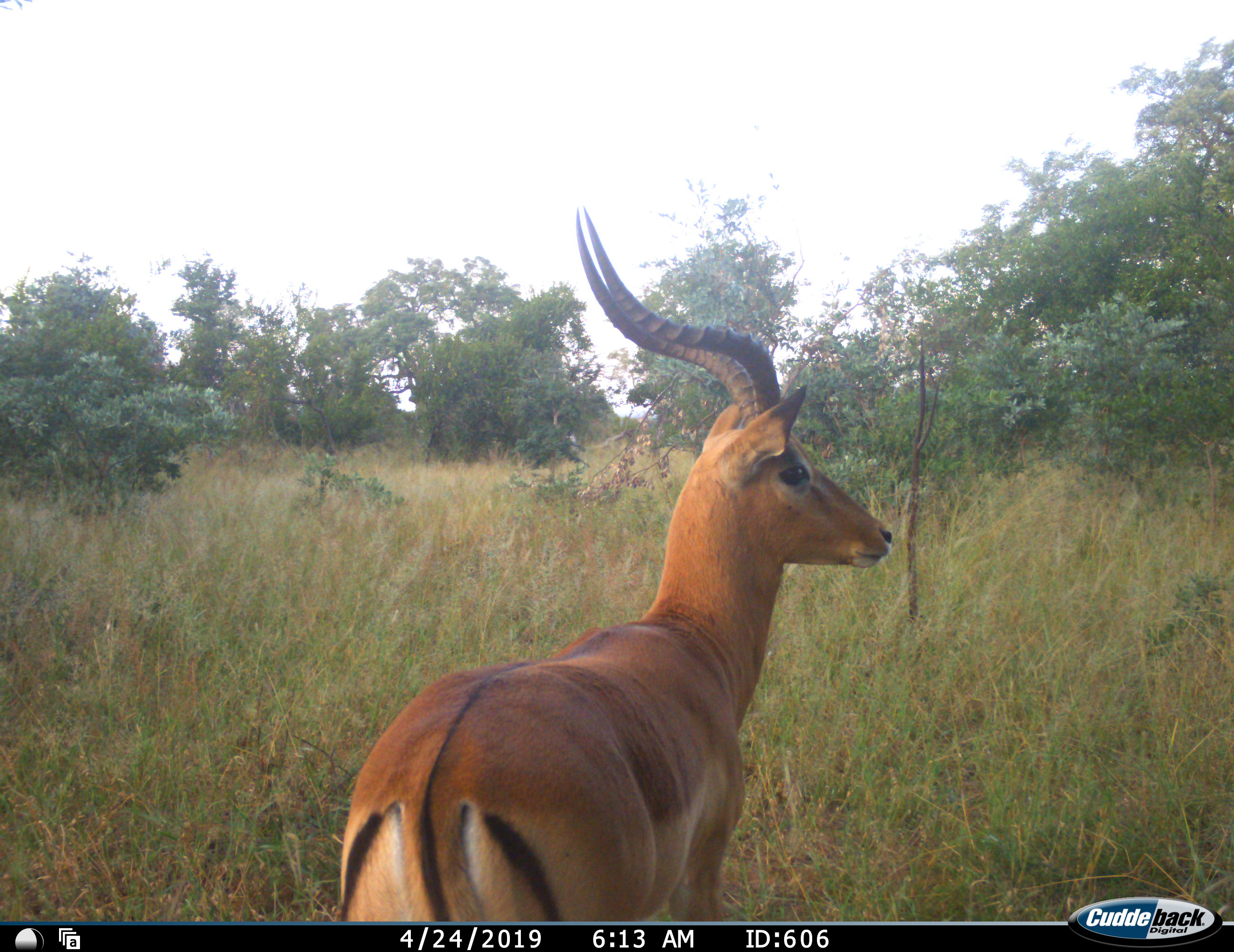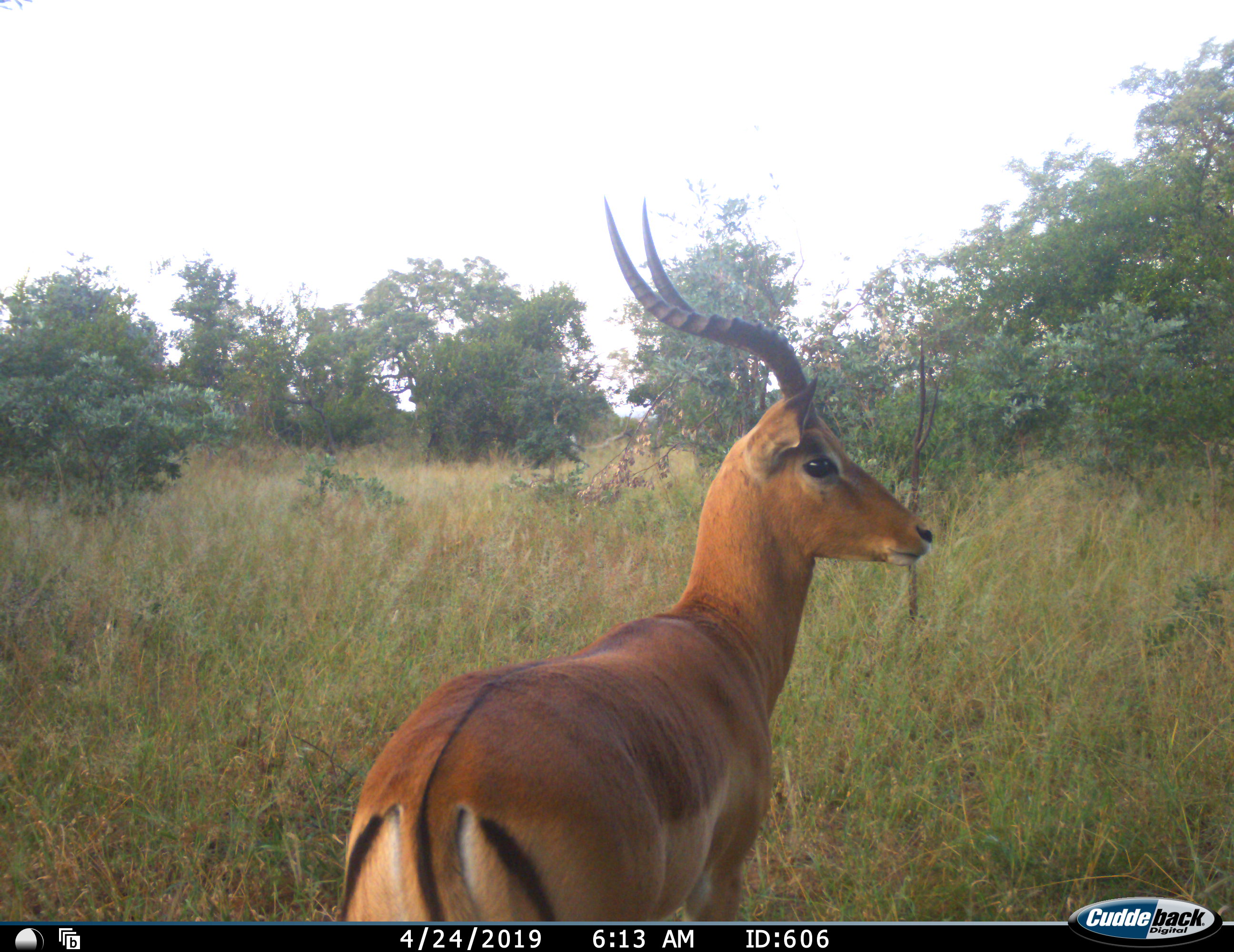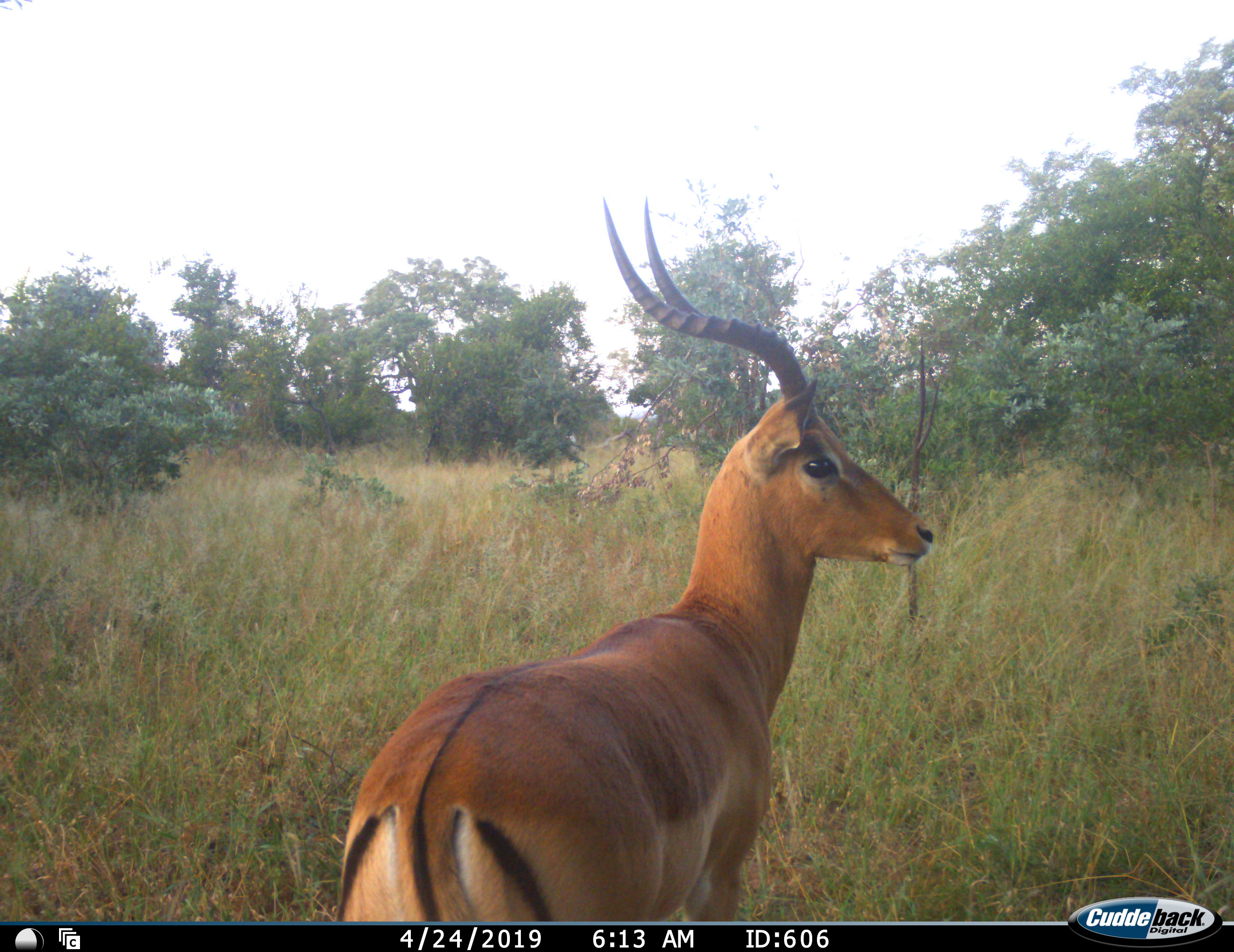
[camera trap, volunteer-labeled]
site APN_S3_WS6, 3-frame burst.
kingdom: Animalia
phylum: Chordata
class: Mammalia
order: Artiodactyla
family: Bovidae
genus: Aepyceros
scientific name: Aepyceros melampus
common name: impala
Impala (Aepyceros melampus), count 1. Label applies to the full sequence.